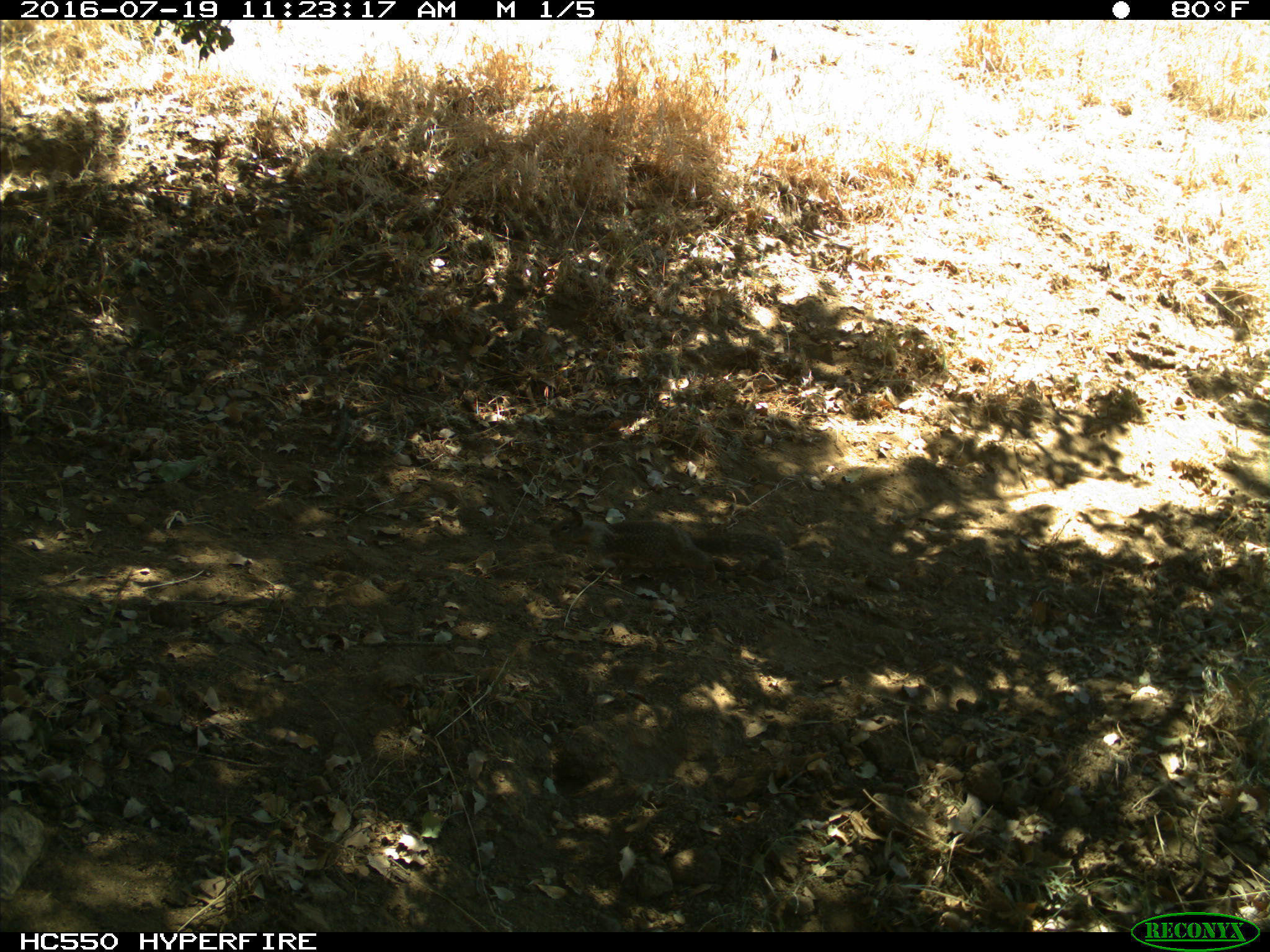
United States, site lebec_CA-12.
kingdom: Animalia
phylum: Chordata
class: Mammalia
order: Rodentia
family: Sciuridae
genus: Otospermophilus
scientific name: Otospermophilus beecheyi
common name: california ground squirrel